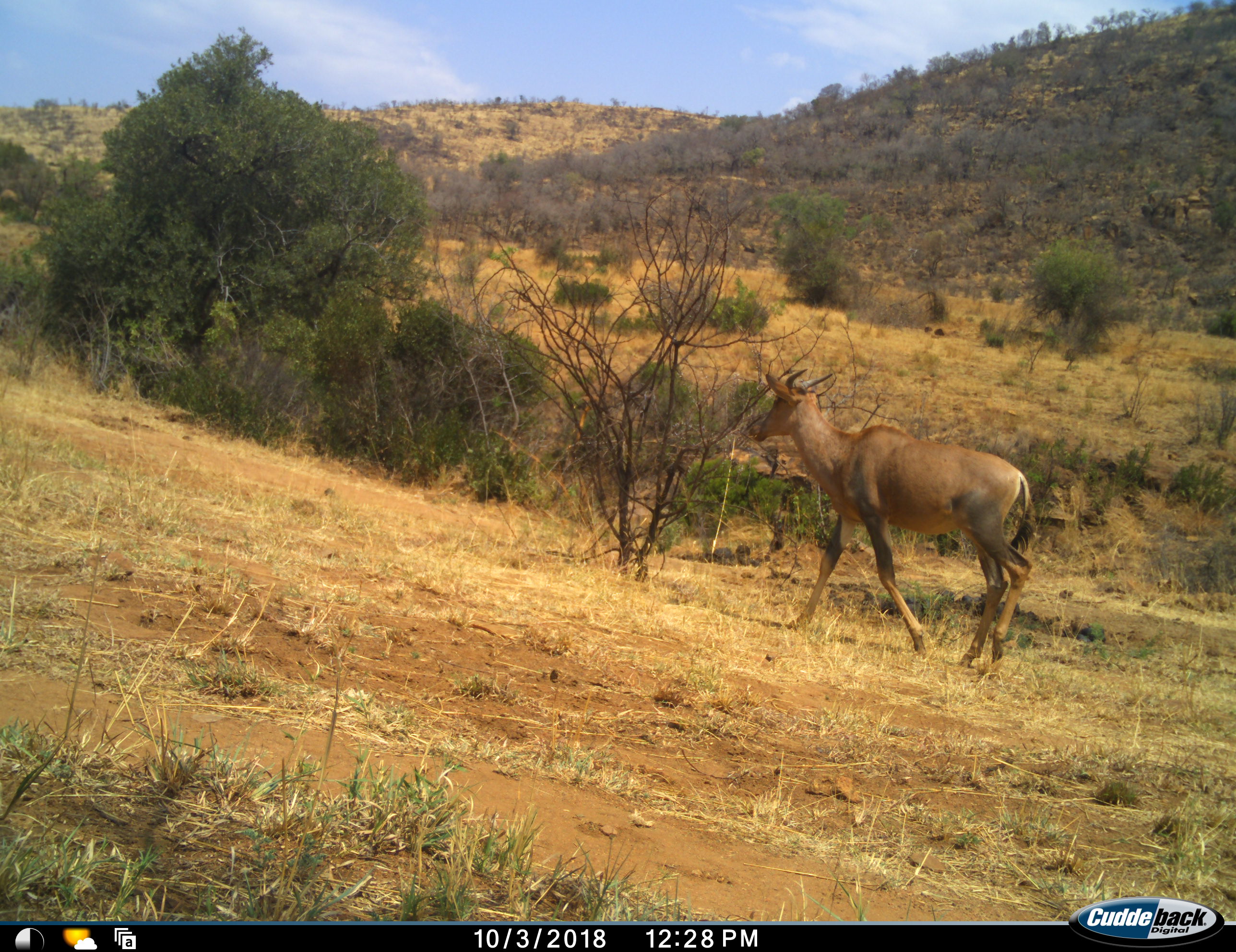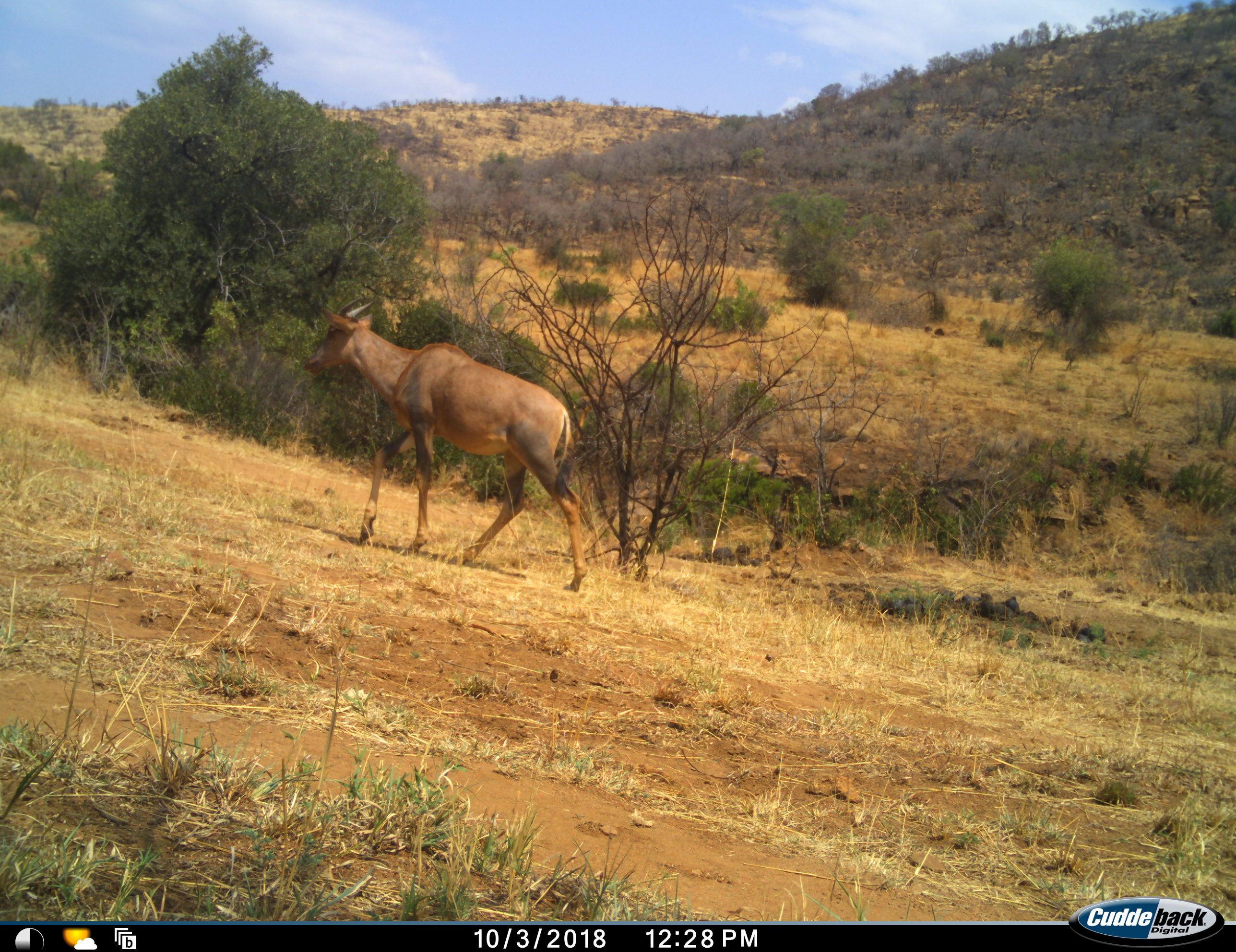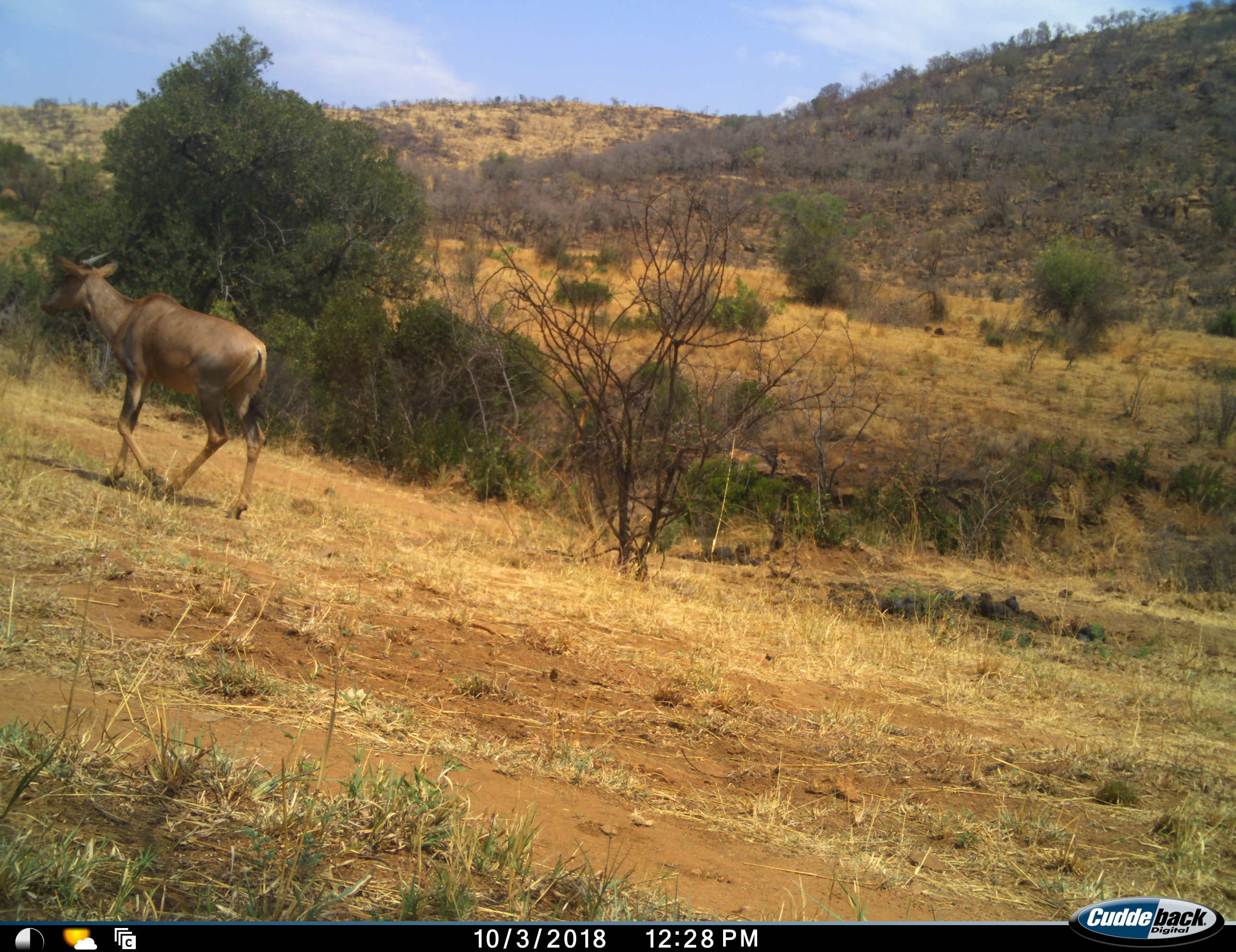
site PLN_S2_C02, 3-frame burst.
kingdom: Animalia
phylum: Chordata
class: Mammalia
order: Artiodactyla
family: Bovidae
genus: Damaliscus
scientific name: Damaliscus lunatus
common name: tsessebe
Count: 1.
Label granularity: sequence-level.